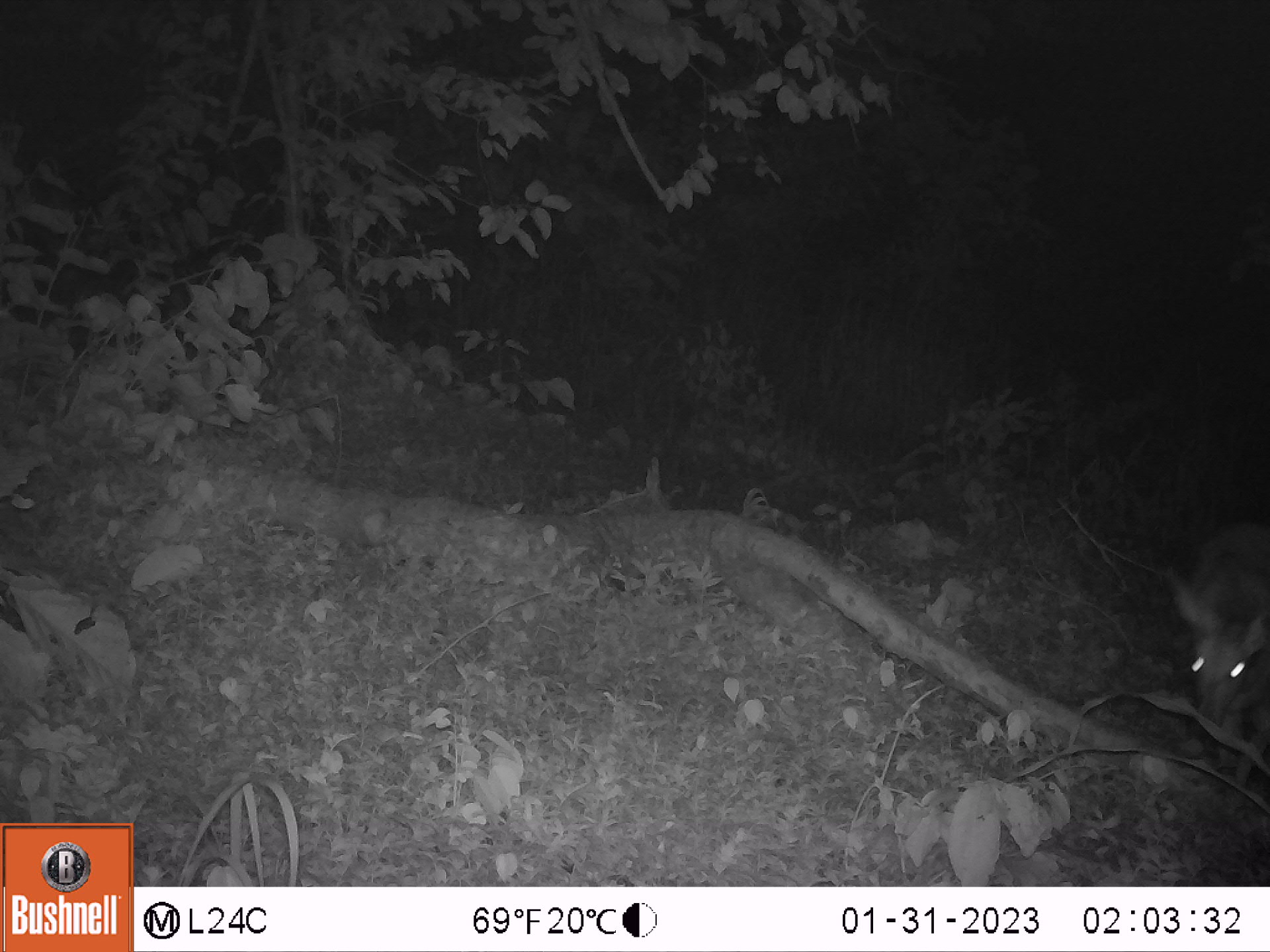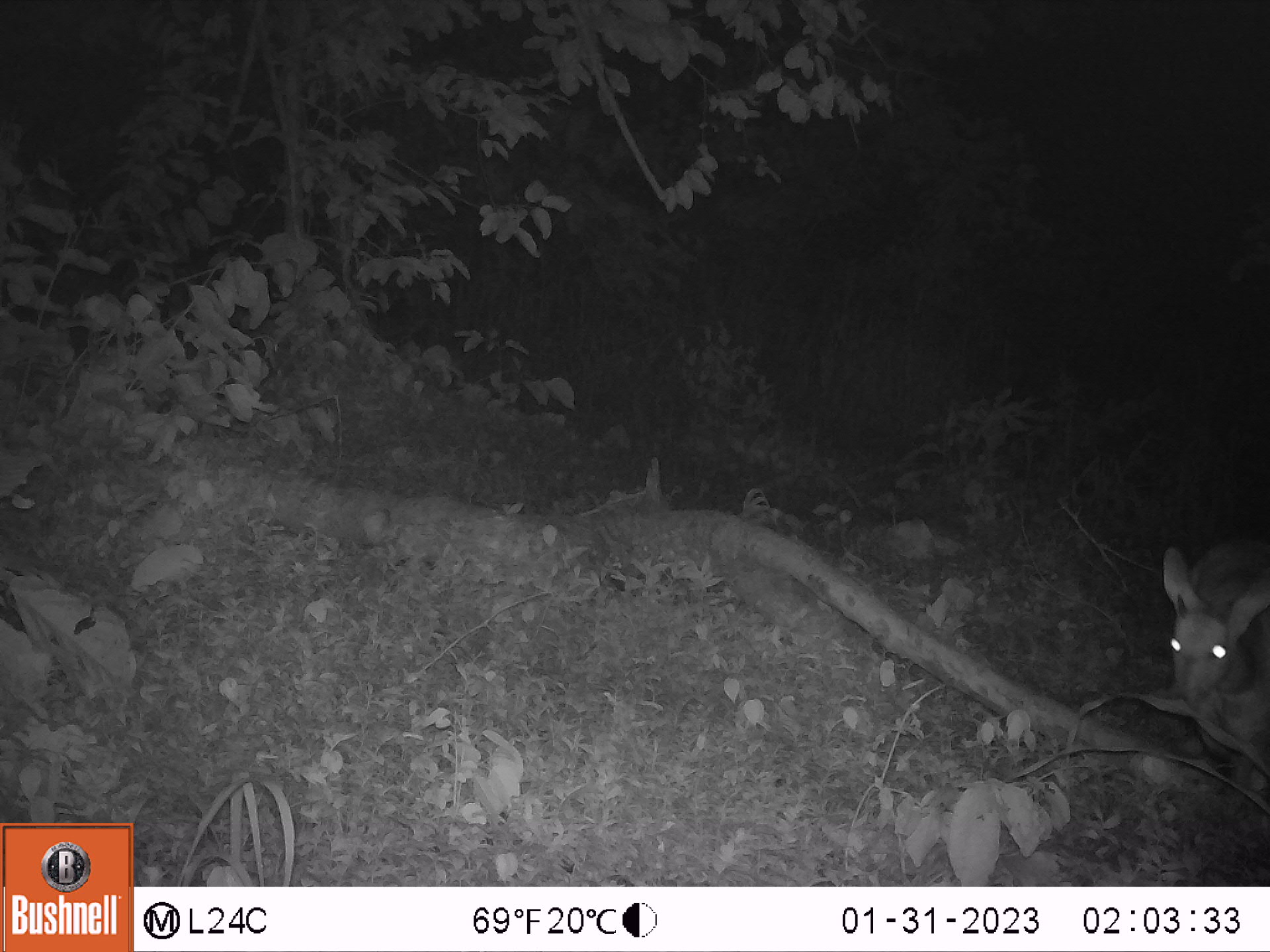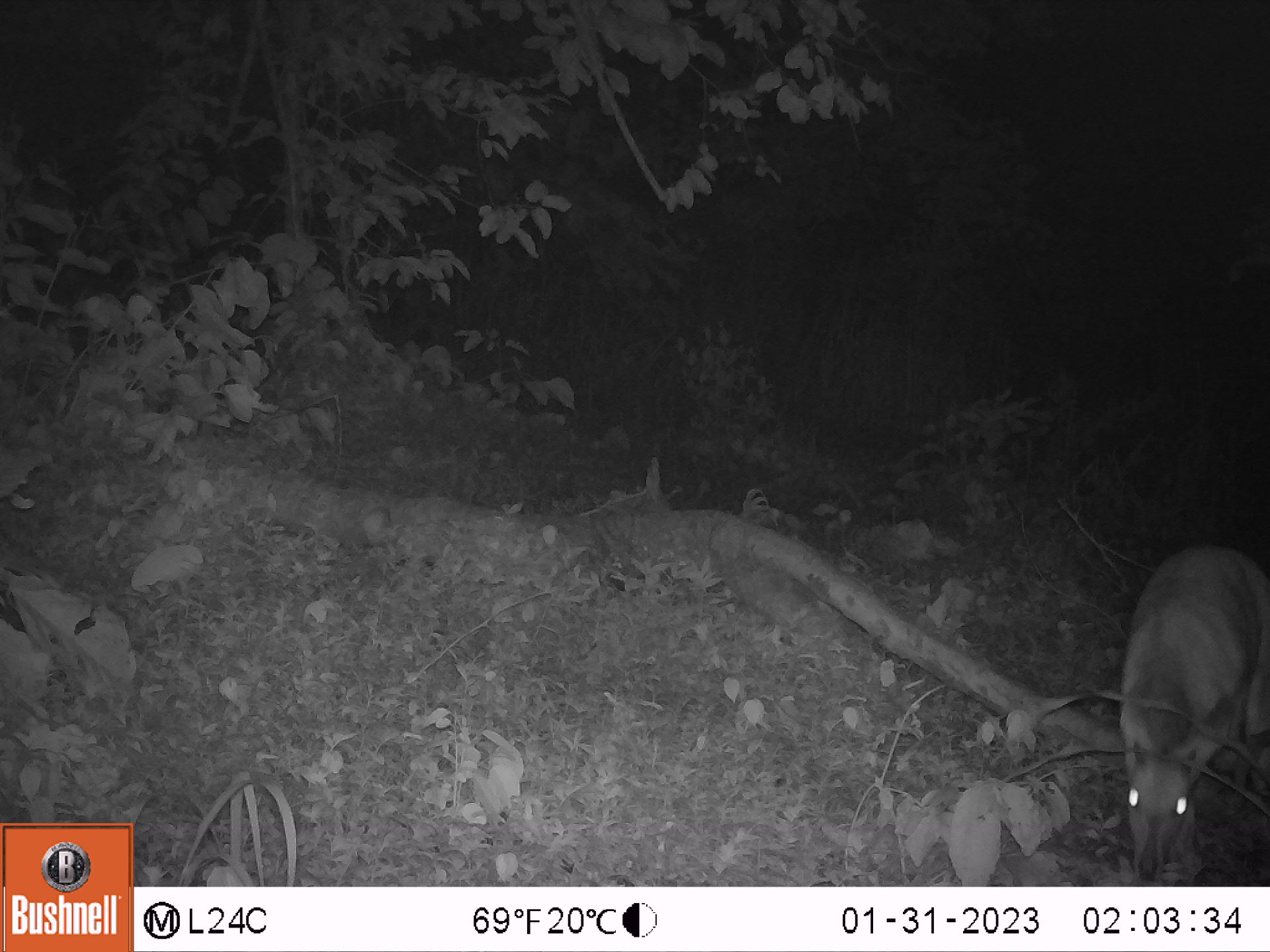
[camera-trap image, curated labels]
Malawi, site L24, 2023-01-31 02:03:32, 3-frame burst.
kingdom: Animalia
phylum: Chordata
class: Mammalia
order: Artiodactyla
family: Bovidae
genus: Tragelaphus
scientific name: Tragelaphus sylvaticus sylvaticus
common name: cape bushbuck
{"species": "cape bushbuck (Tragelaphus sylvaticus sylvaticus)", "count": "1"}